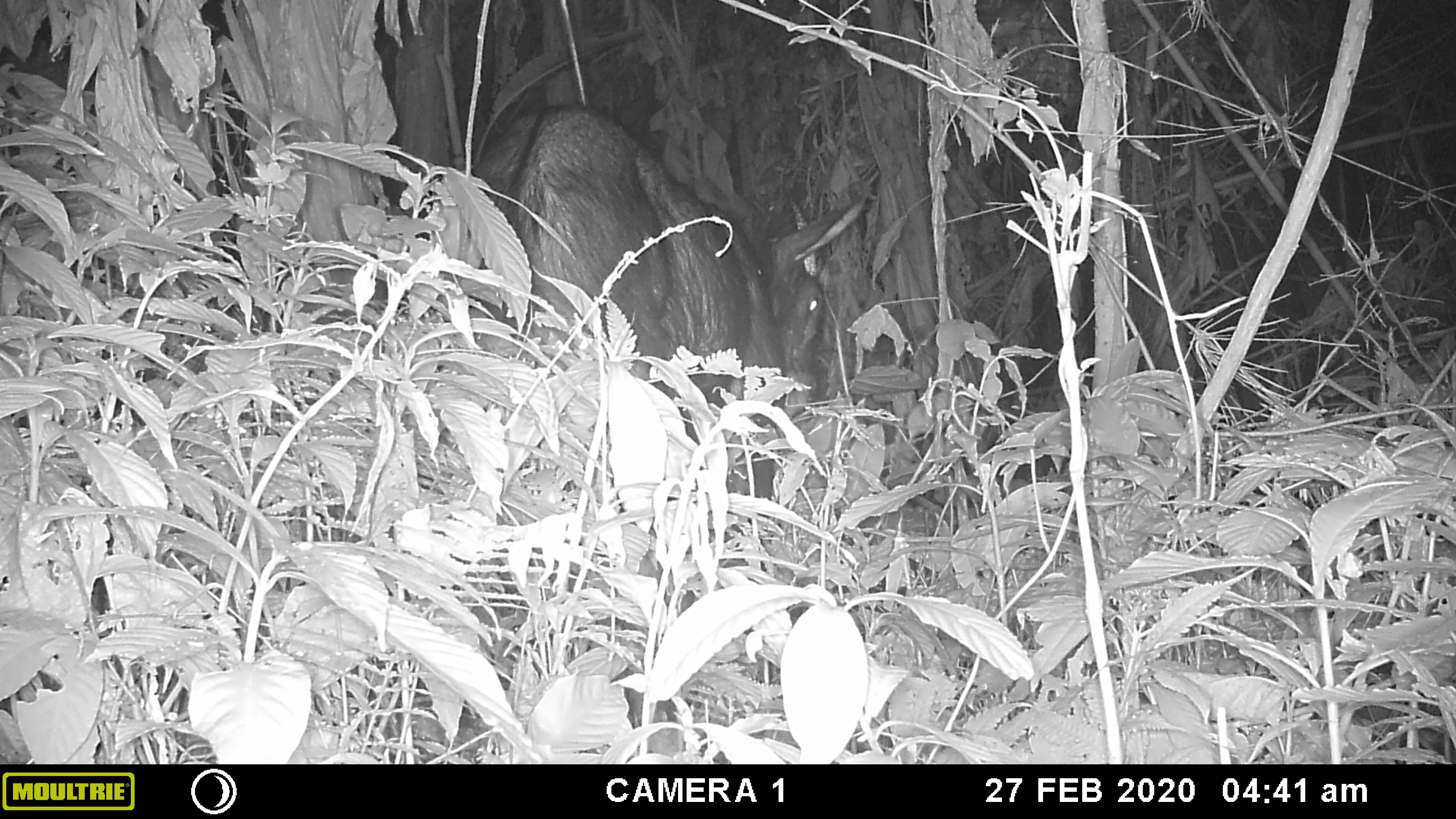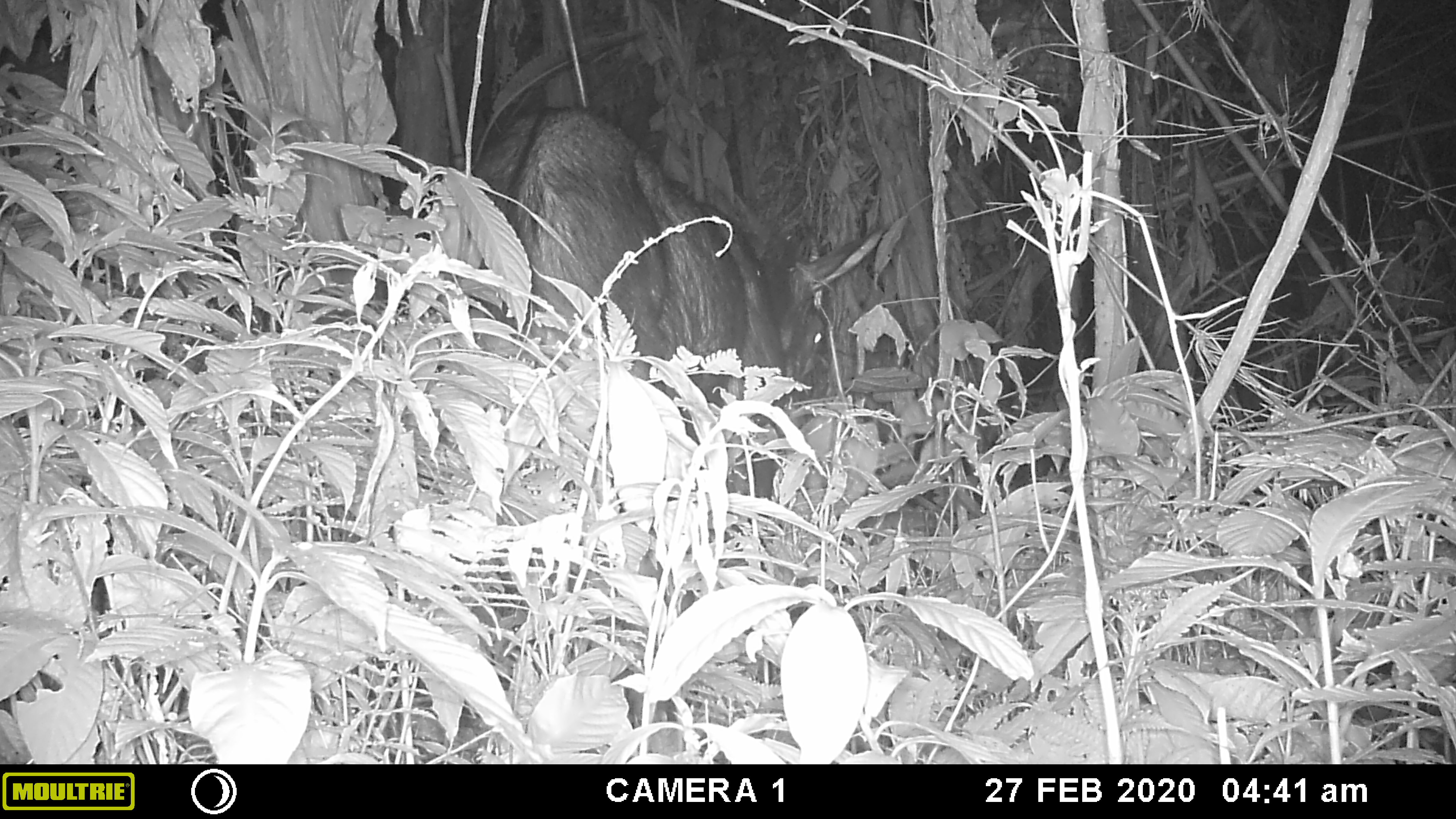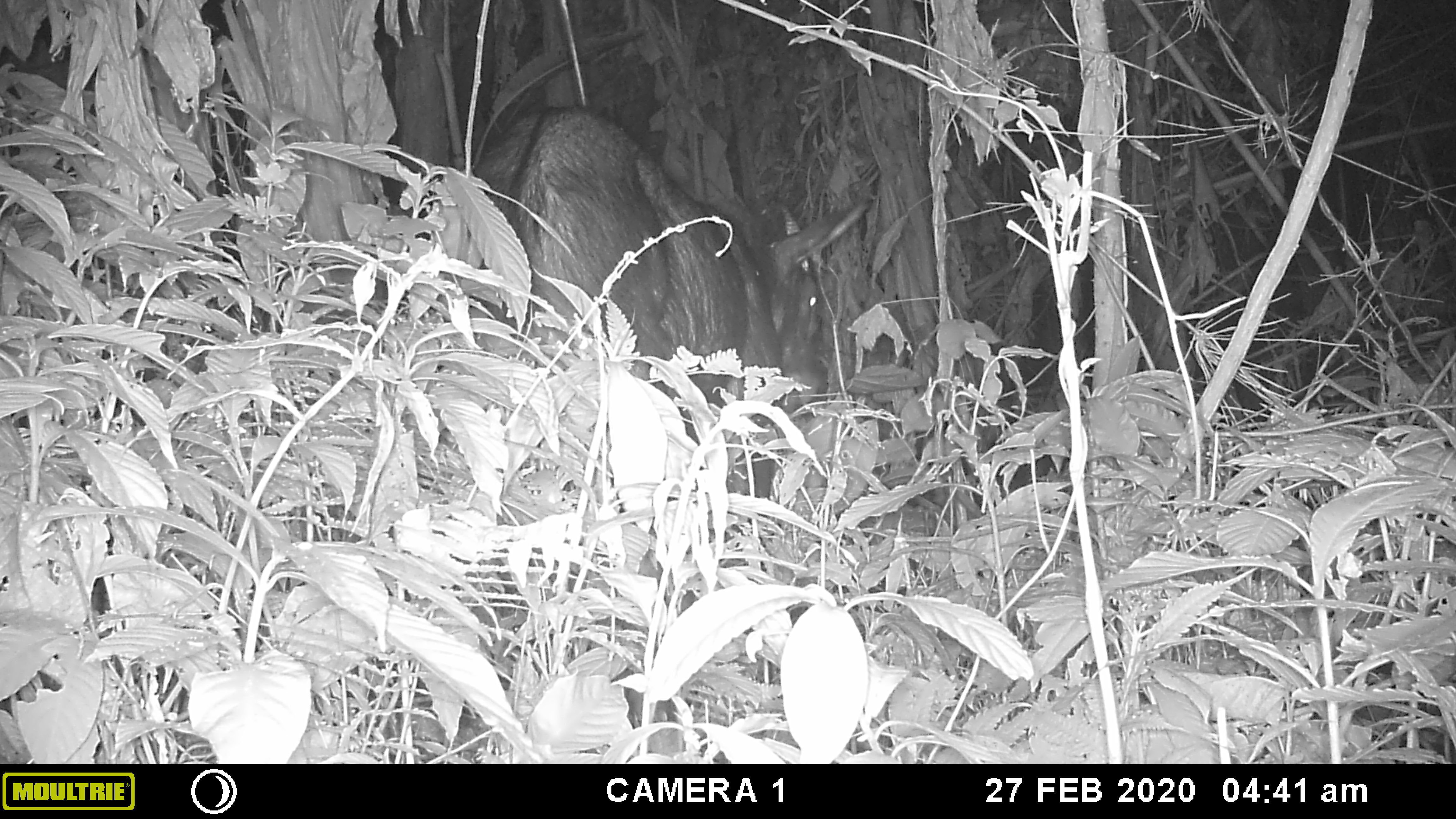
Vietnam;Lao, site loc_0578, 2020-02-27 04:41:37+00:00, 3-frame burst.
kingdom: Animalia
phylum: Chordata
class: Mammalia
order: Artiodactyla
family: Bovidae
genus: Capricornis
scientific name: Capricornis sumatraensis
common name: chinese serow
Chinese serow (Capricornis sumatraensis). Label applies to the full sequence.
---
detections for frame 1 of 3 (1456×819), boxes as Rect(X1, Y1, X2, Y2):
chinese serow: Rect(456, 101, 868, 503)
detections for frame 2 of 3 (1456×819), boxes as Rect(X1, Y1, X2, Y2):
chinese serow: Rect(455, 104, 888, 503)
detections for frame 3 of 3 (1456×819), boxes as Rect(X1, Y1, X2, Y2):
chinese serow: Rect(445, 101, 876, 500)